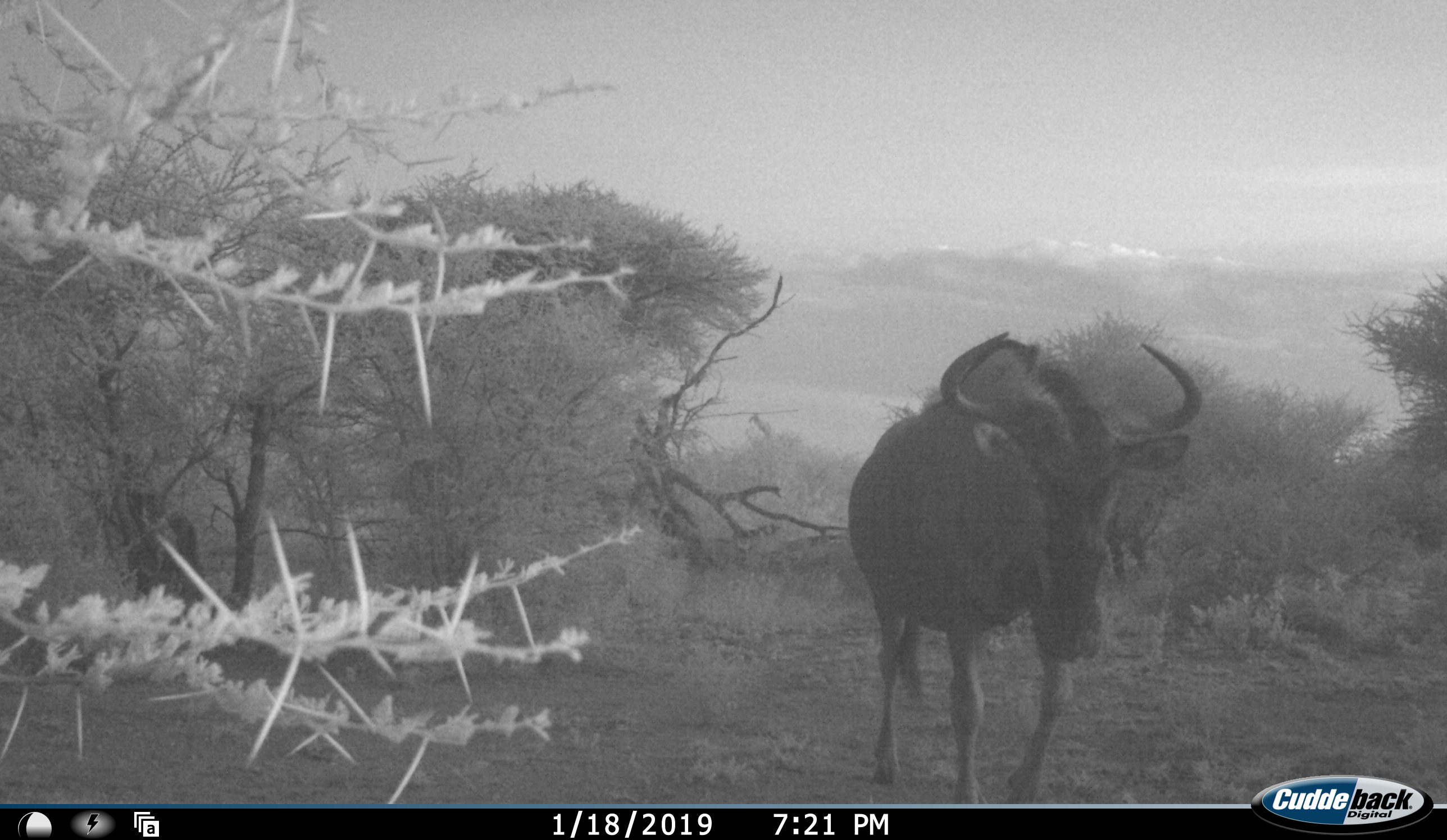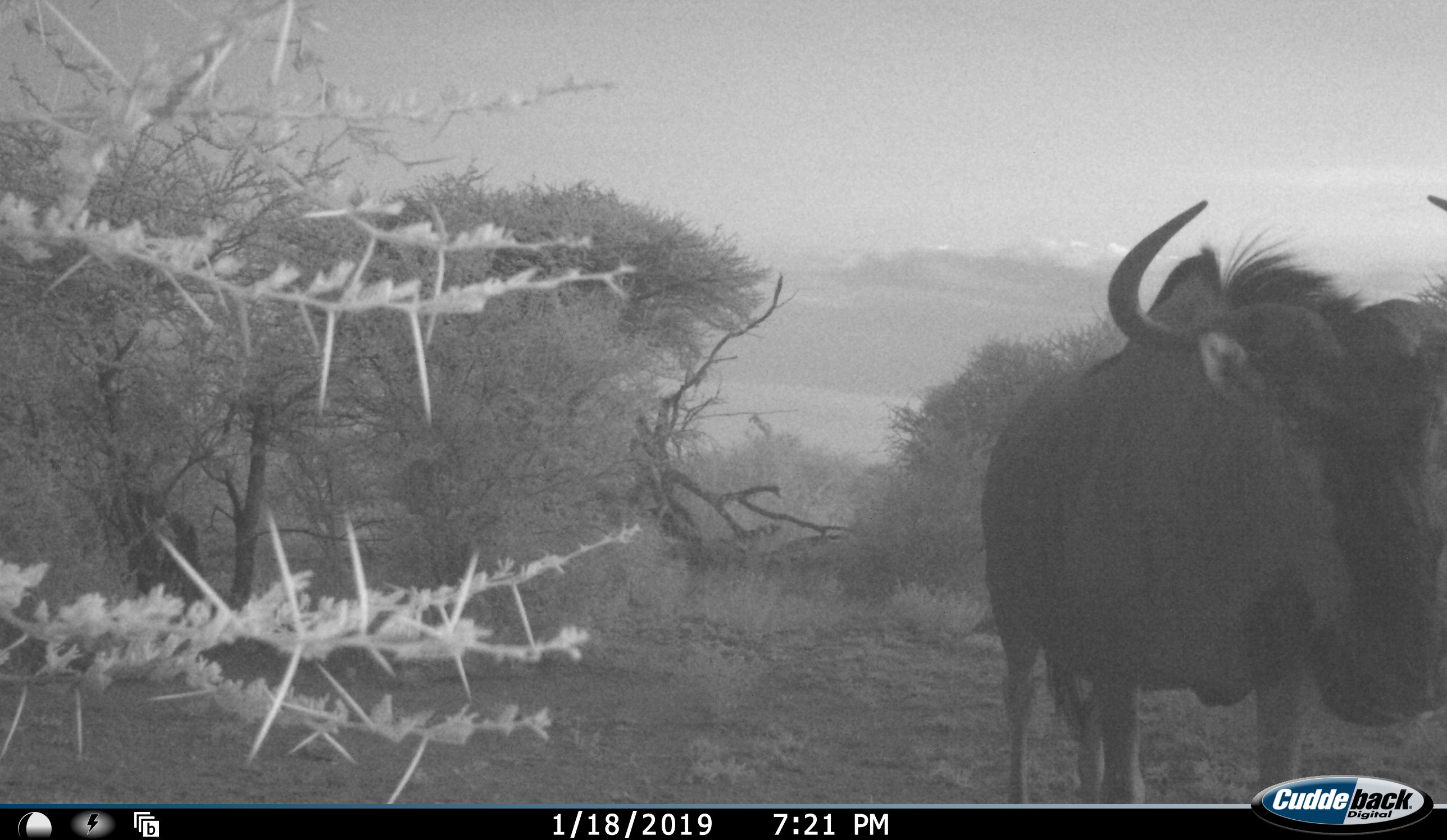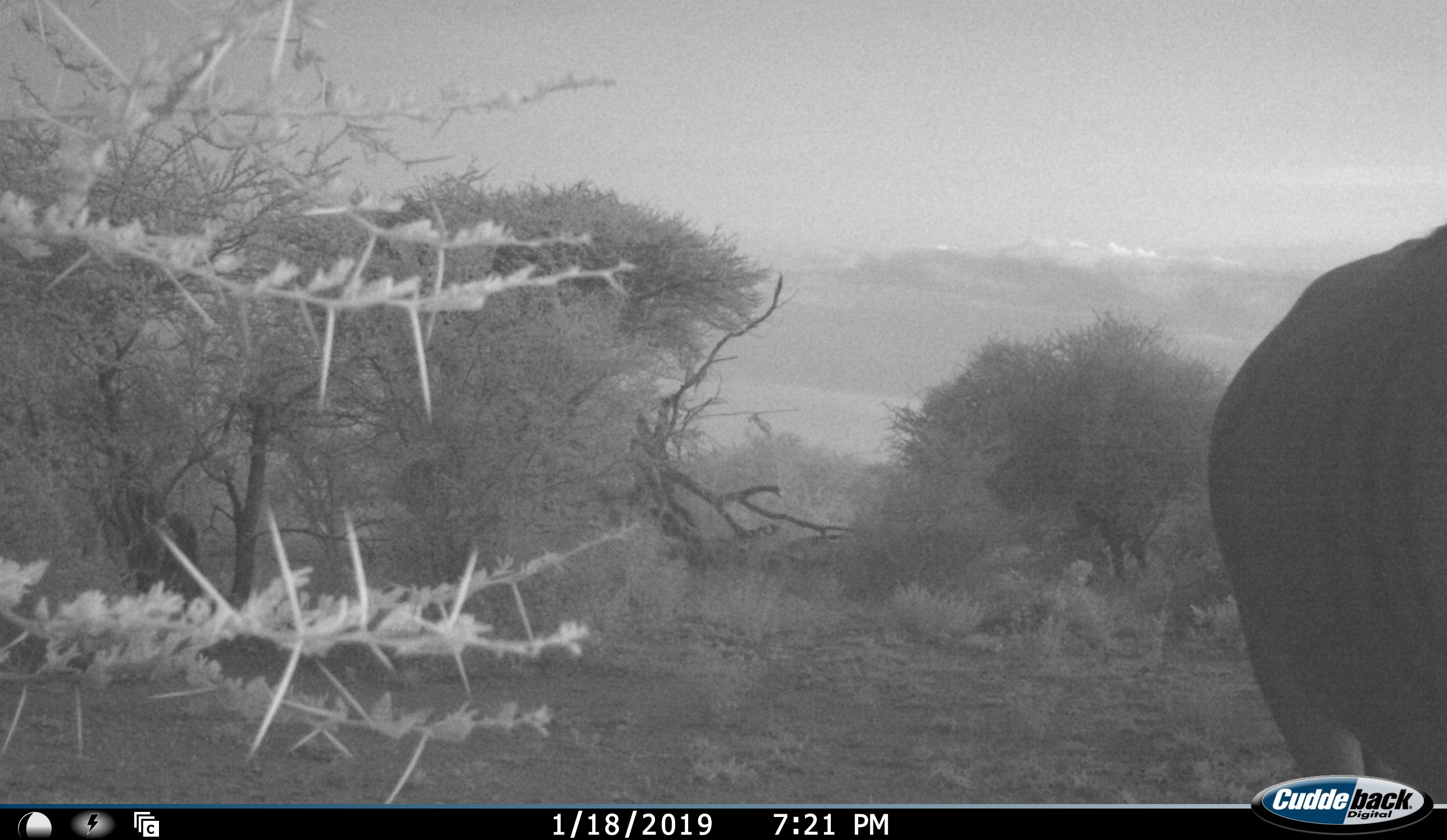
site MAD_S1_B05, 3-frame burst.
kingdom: Animalia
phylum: Chordata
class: Mammalia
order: Artiodactyla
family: Bovidae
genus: Connochaetes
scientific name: Connochaetes taurinus taurinus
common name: blue wildebeest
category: wildebeestblue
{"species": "wildebeestblue (blue wildebeest) (Connochaetes taurinus taurinus)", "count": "1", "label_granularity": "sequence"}